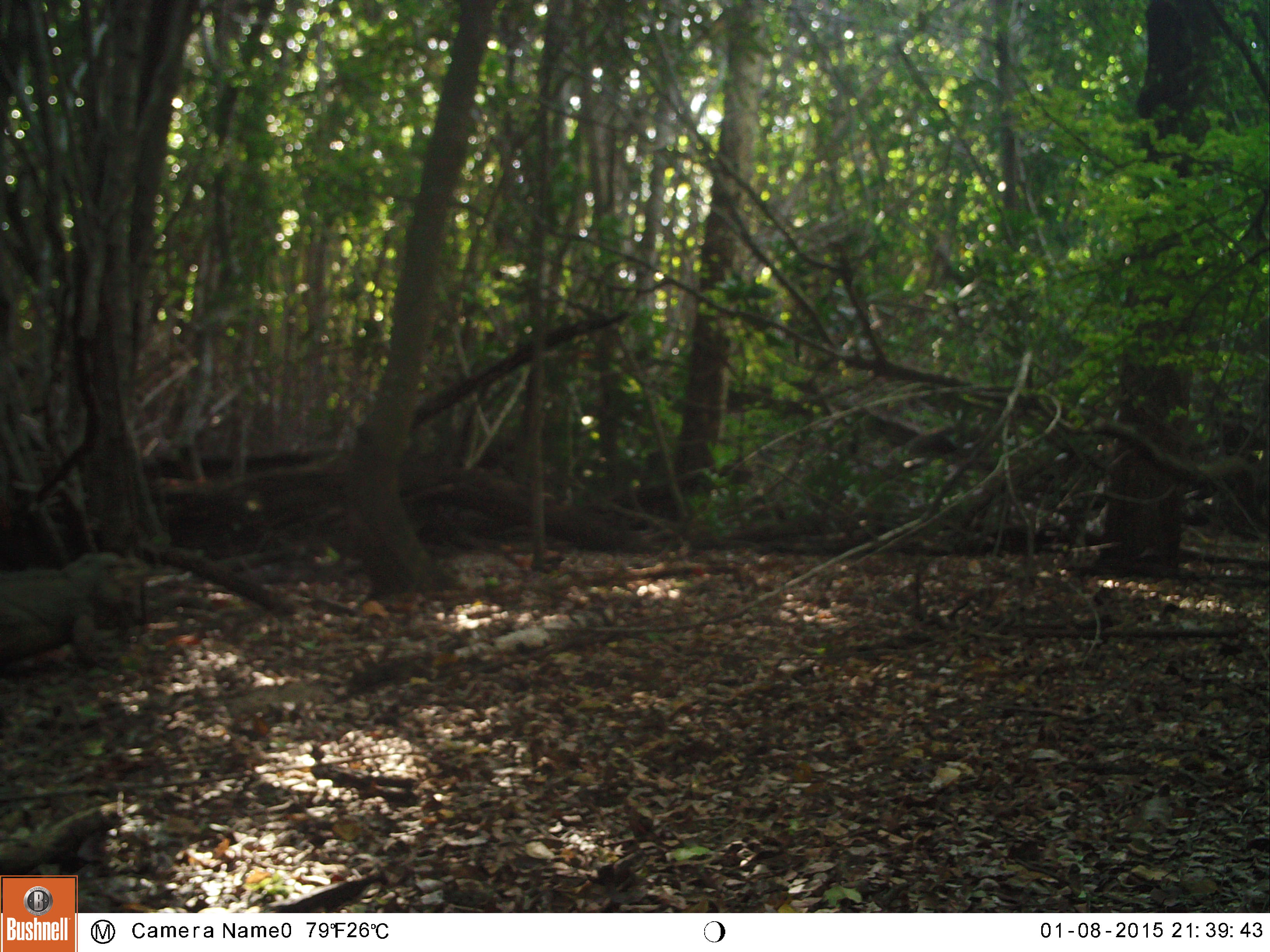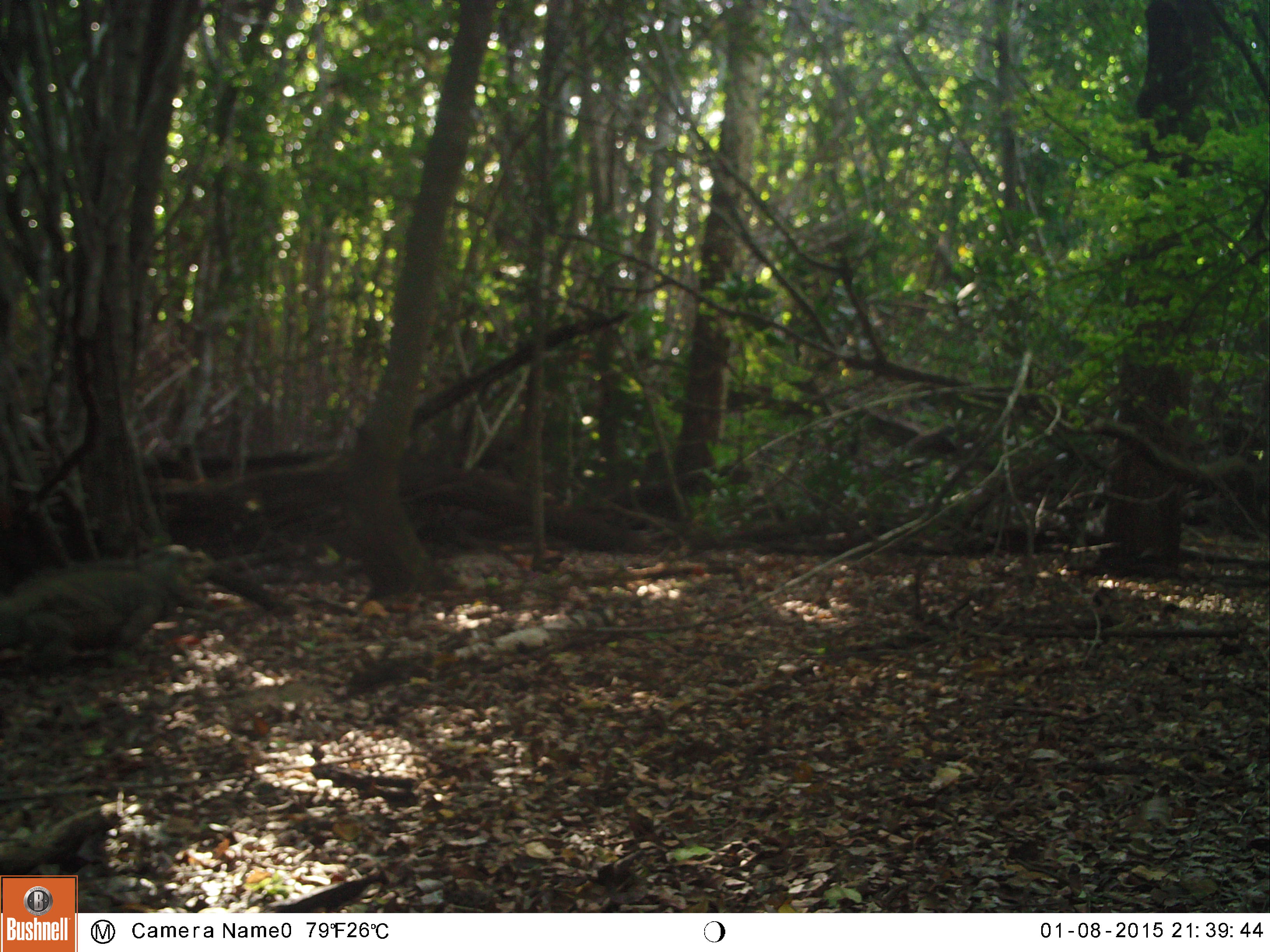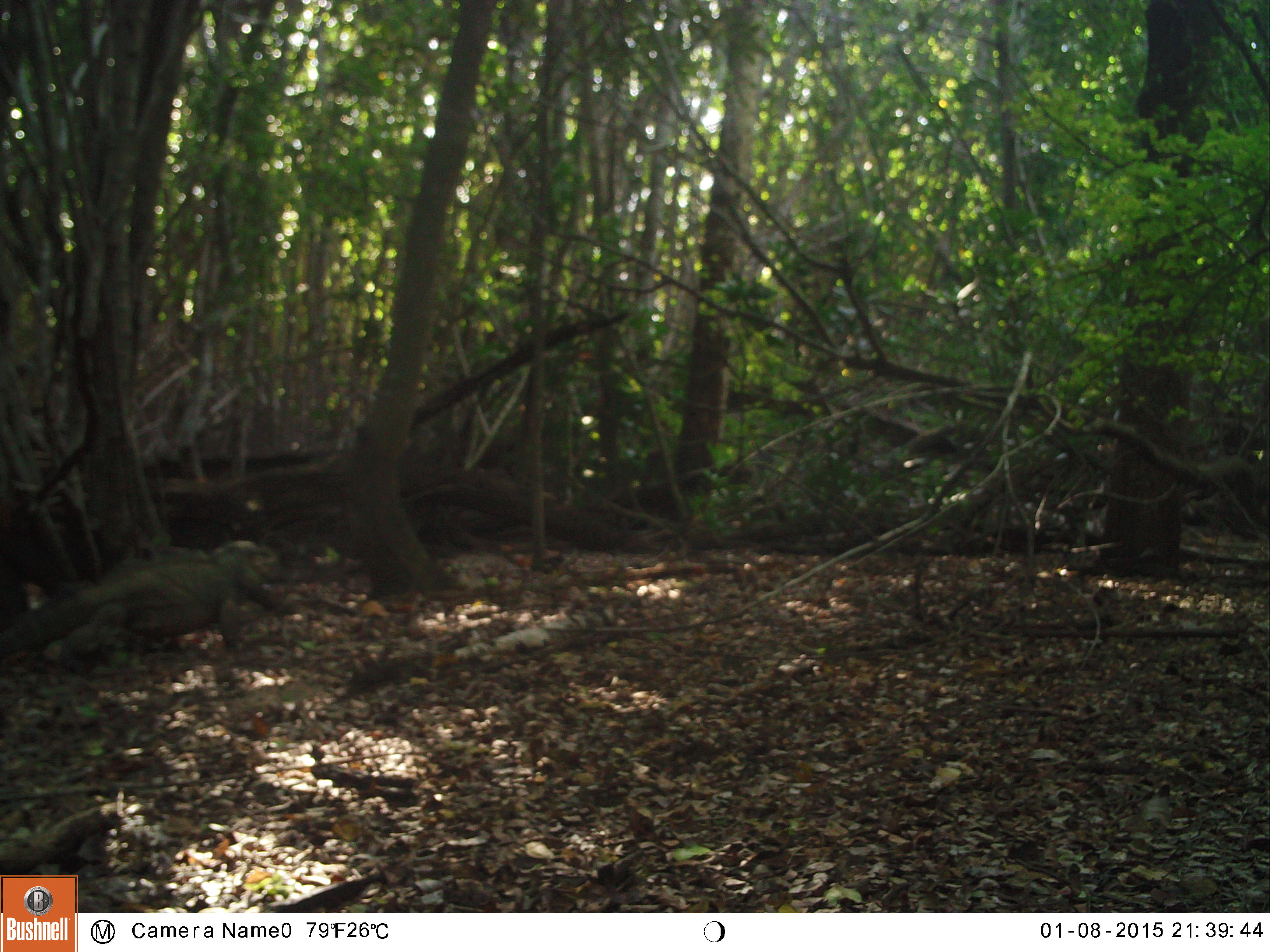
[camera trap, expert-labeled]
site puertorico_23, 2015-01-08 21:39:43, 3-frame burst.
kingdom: Animalia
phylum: Chordata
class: Reptilia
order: Squamata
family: Iguanidae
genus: Iguana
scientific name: Iguana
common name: typical iguanas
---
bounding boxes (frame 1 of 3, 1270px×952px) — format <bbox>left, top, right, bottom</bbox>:
iguana: <bbox>0, 549, 158, 682</bbox>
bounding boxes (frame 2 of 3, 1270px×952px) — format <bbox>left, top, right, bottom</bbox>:
iguana: <bbox>5, 541, 216, 670</bbox>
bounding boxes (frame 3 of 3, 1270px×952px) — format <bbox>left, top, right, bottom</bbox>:
iguana: <bbox>5, 539, 280, 664</bbox>